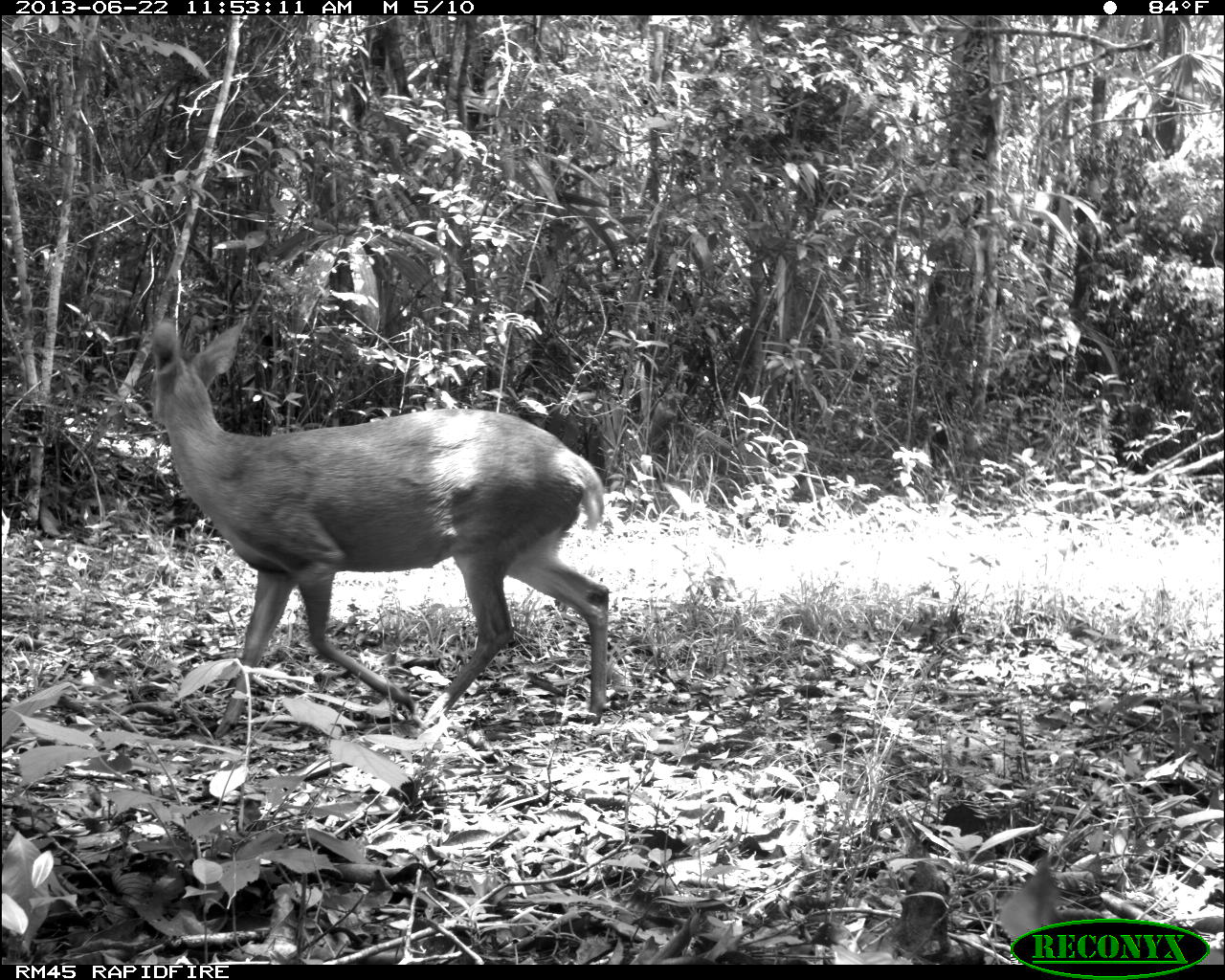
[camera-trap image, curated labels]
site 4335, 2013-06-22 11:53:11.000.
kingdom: Animalia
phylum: Chordata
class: Mammalia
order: Artiodactyla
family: Cervidae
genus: Odocoileus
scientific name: Odocoileus virginianus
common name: white-tailed deer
Odocoileus virginianus (white-tailed deer), count 1, sex female.